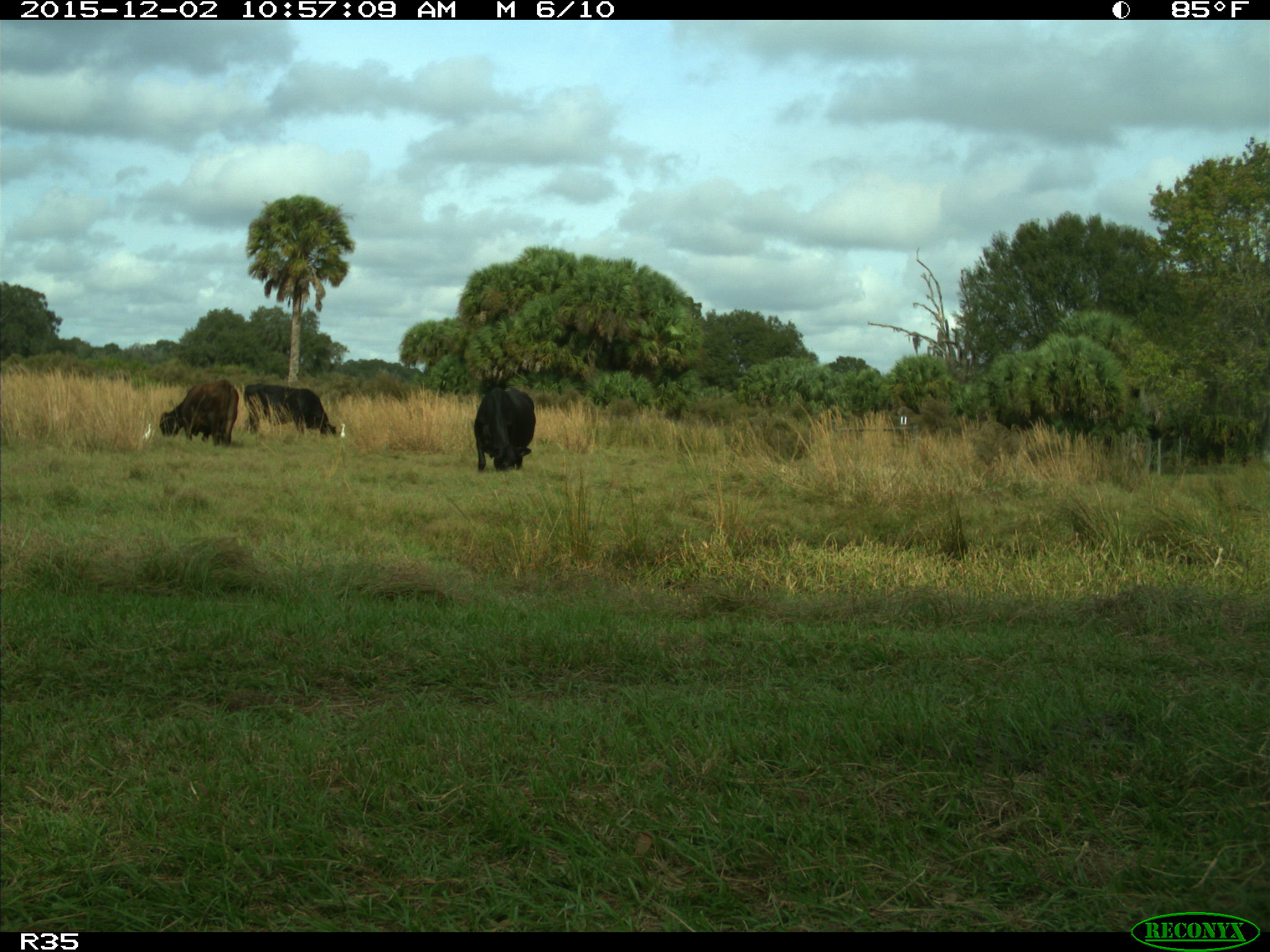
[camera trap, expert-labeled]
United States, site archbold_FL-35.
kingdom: Animalia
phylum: Chordata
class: Mammalia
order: Artiodactyla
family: Bovidae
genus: Bos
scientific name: Bos taurus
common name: domestic cow